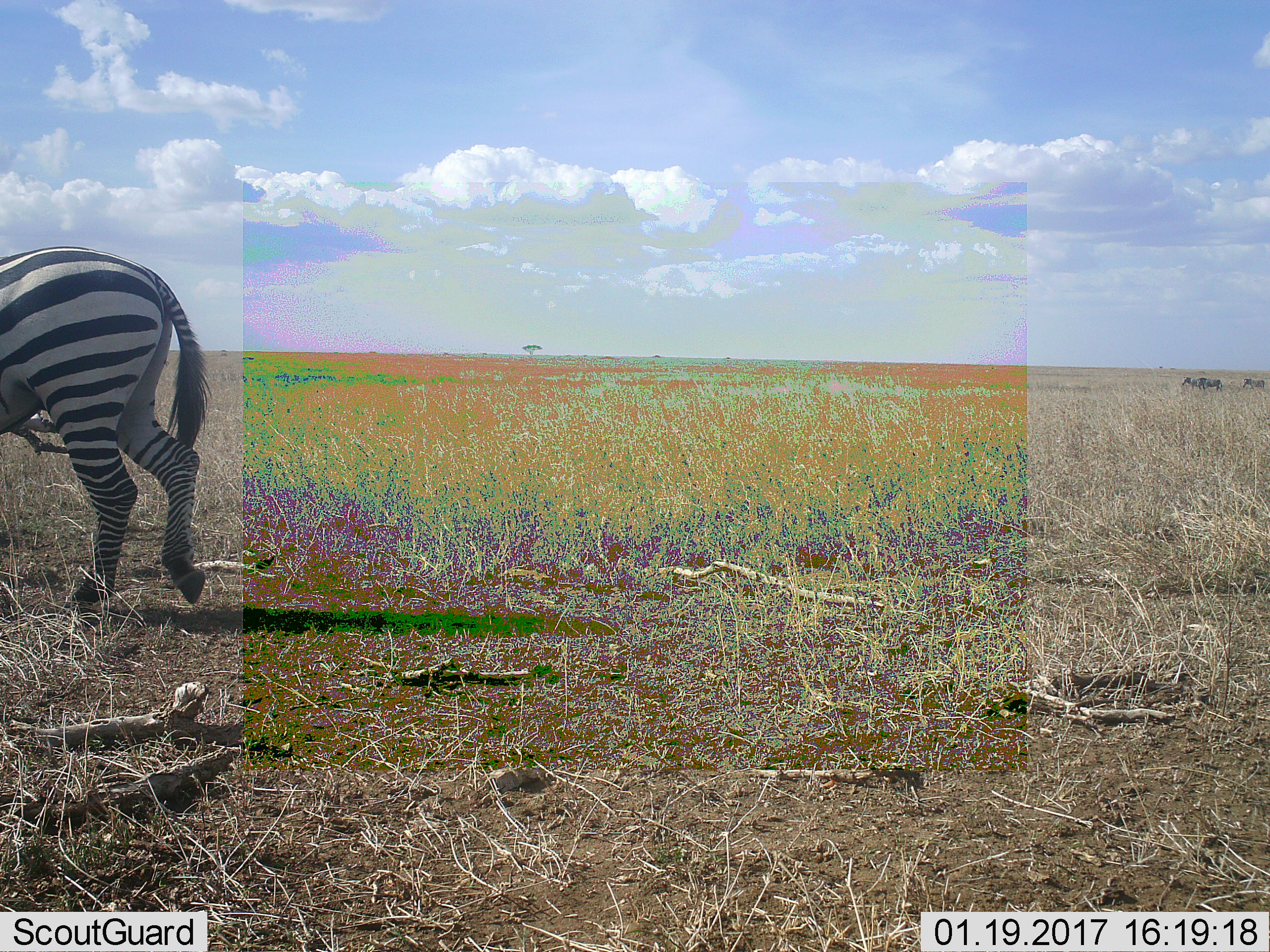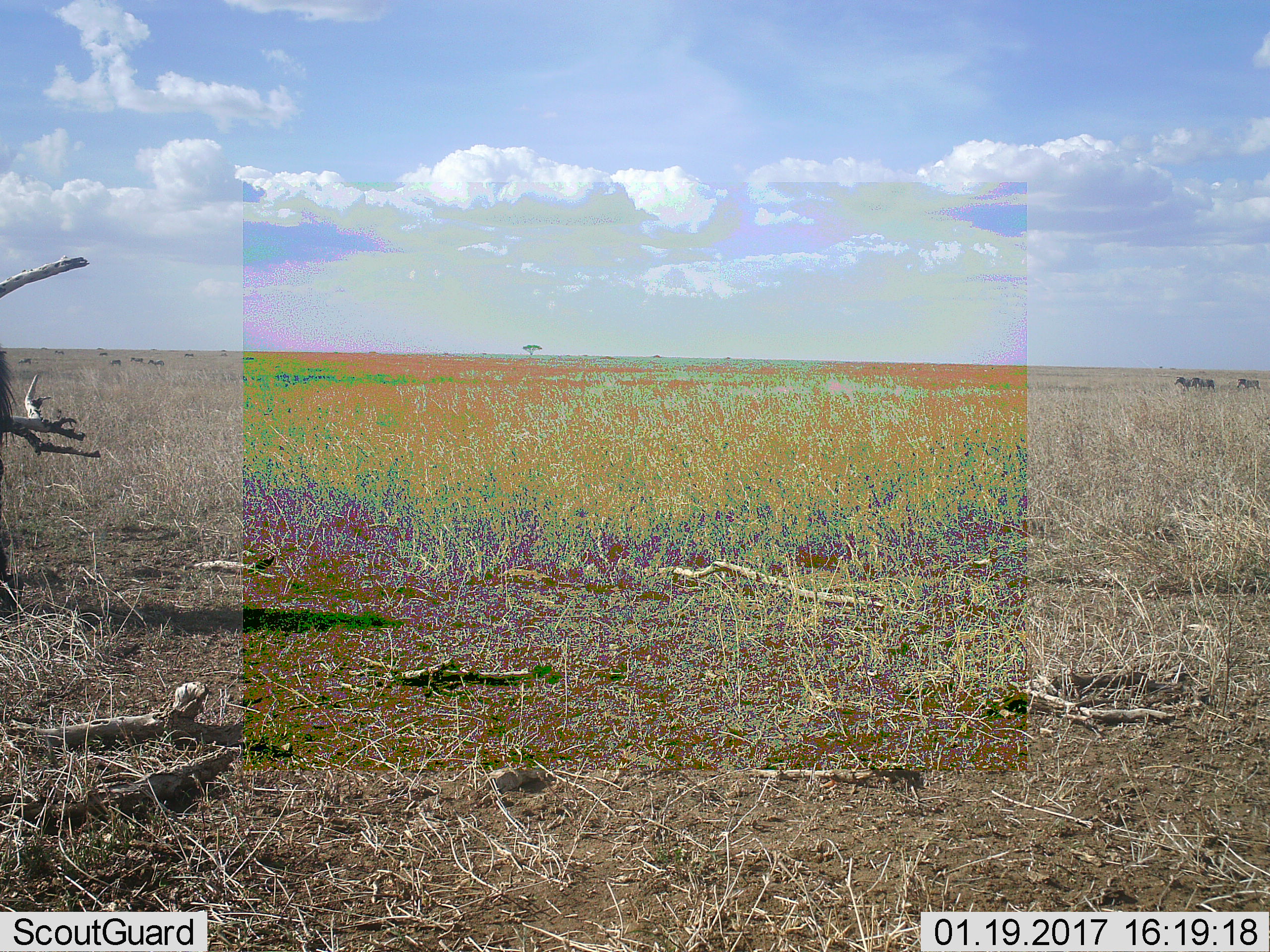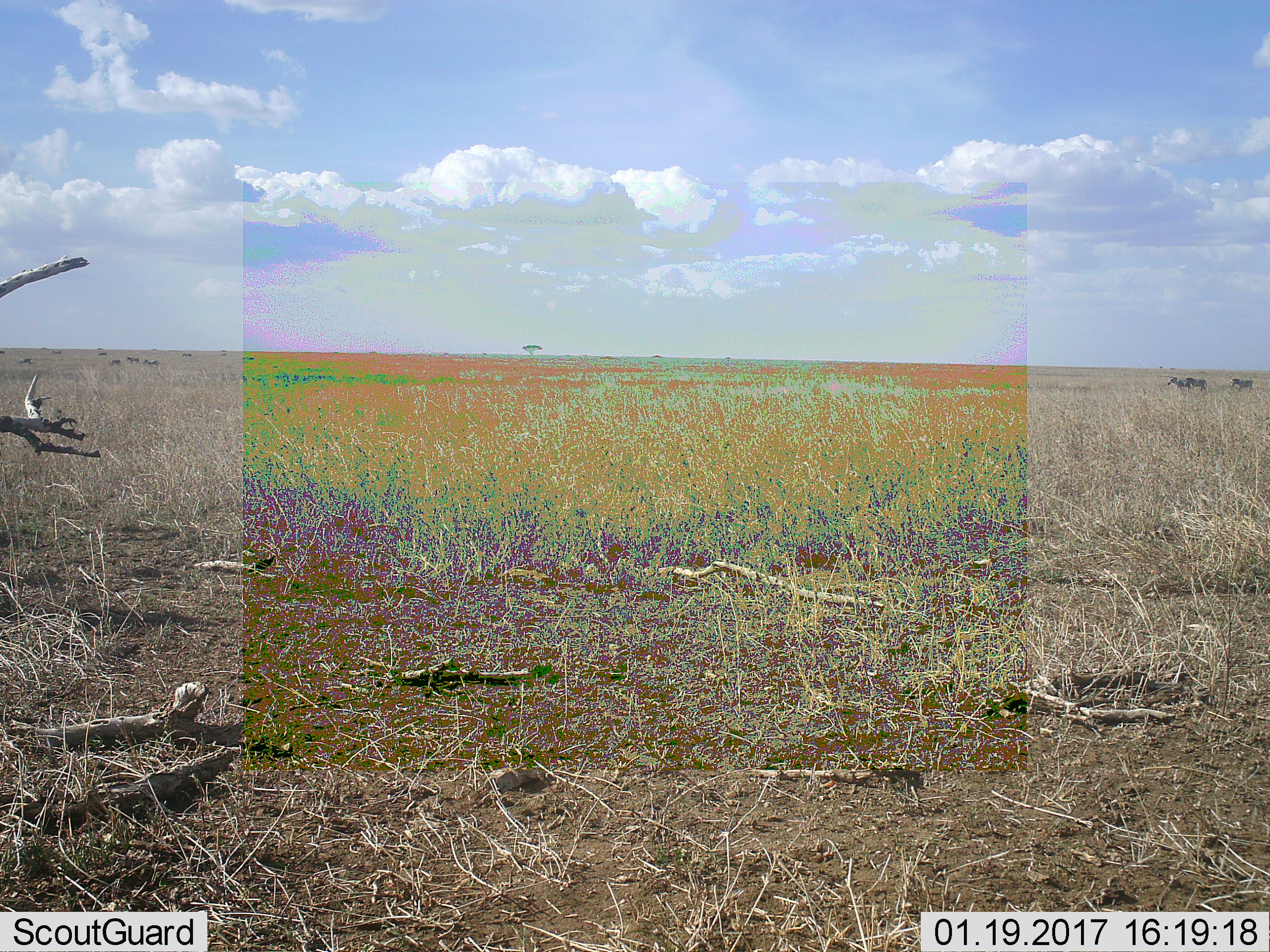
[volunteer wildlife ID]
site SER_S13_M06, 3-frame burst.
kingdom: Animalia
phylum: Chordata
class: Mammalia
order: Perissodactyla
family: Equidae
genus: Equus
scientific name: Equus quagga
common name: plains zebra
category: zebraplains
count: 4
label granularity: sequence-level